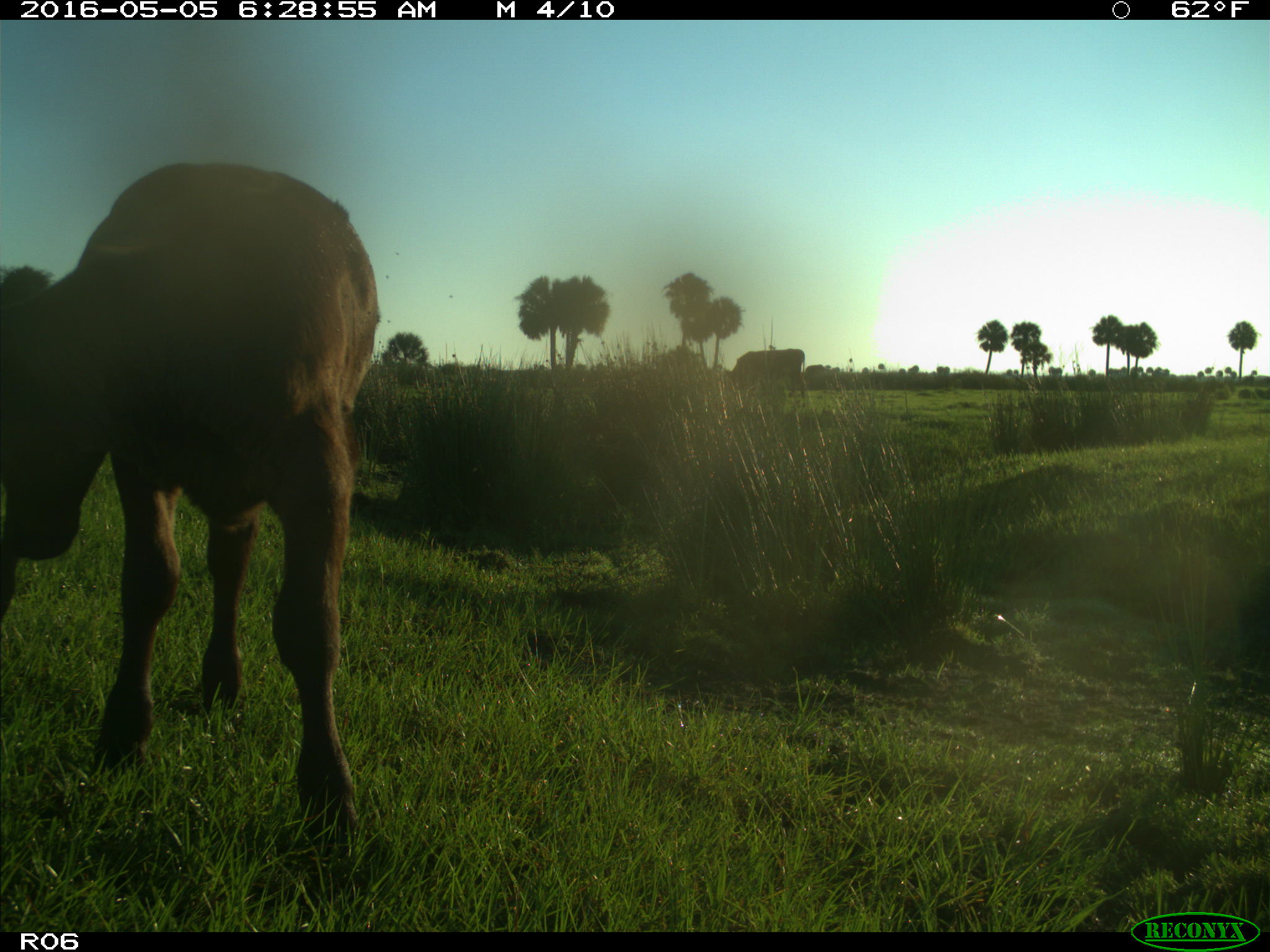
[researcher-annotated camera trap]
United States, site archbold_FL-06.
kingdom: Animalia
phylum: Chordata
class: Mammalia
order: Artiodactyla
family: Bovidae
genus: Bos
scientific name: Bos taurus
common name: domestic cow